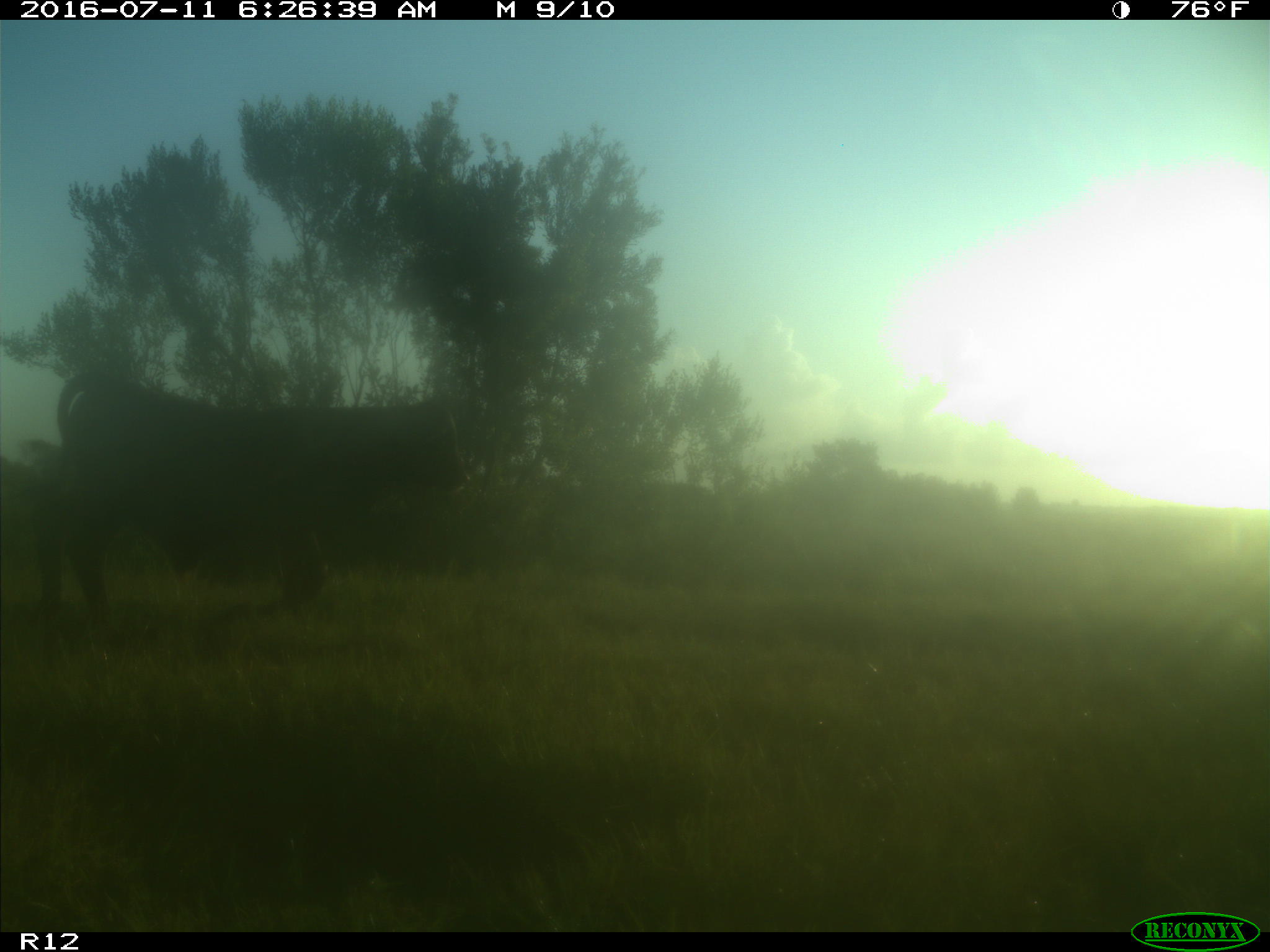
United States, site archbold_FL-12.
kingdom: Animalia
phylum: Chordata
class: Mammalia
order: Artiodactyla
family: Bovidae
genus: Bos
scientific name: Bos taurus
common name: domestic cow